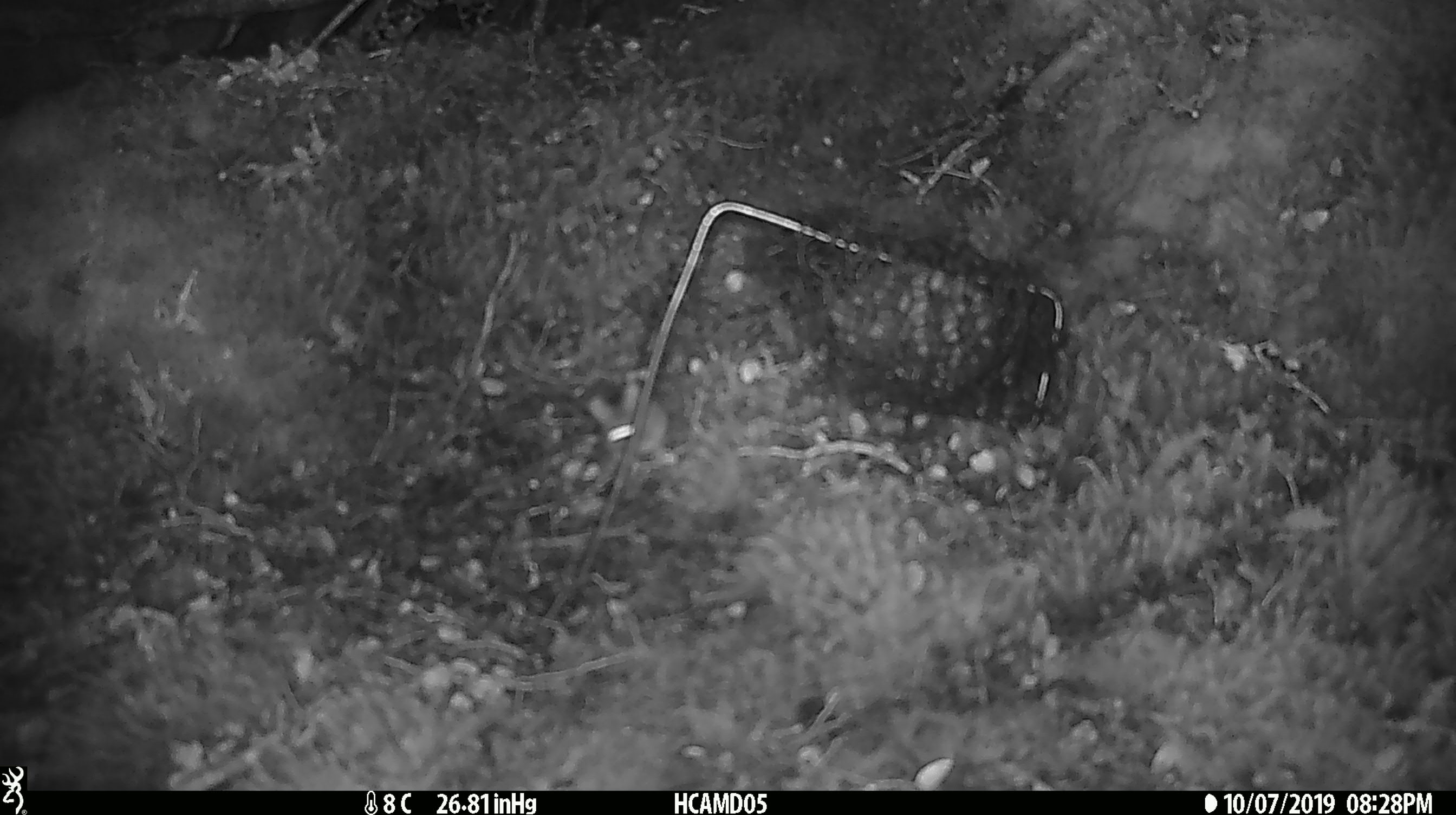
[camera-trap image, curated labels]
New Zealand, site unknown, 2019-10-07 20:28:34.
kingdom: Animalia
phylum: Chordata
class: Mammalia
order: Rodentia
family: Muridae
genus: Mus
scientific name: Mus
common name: mouse